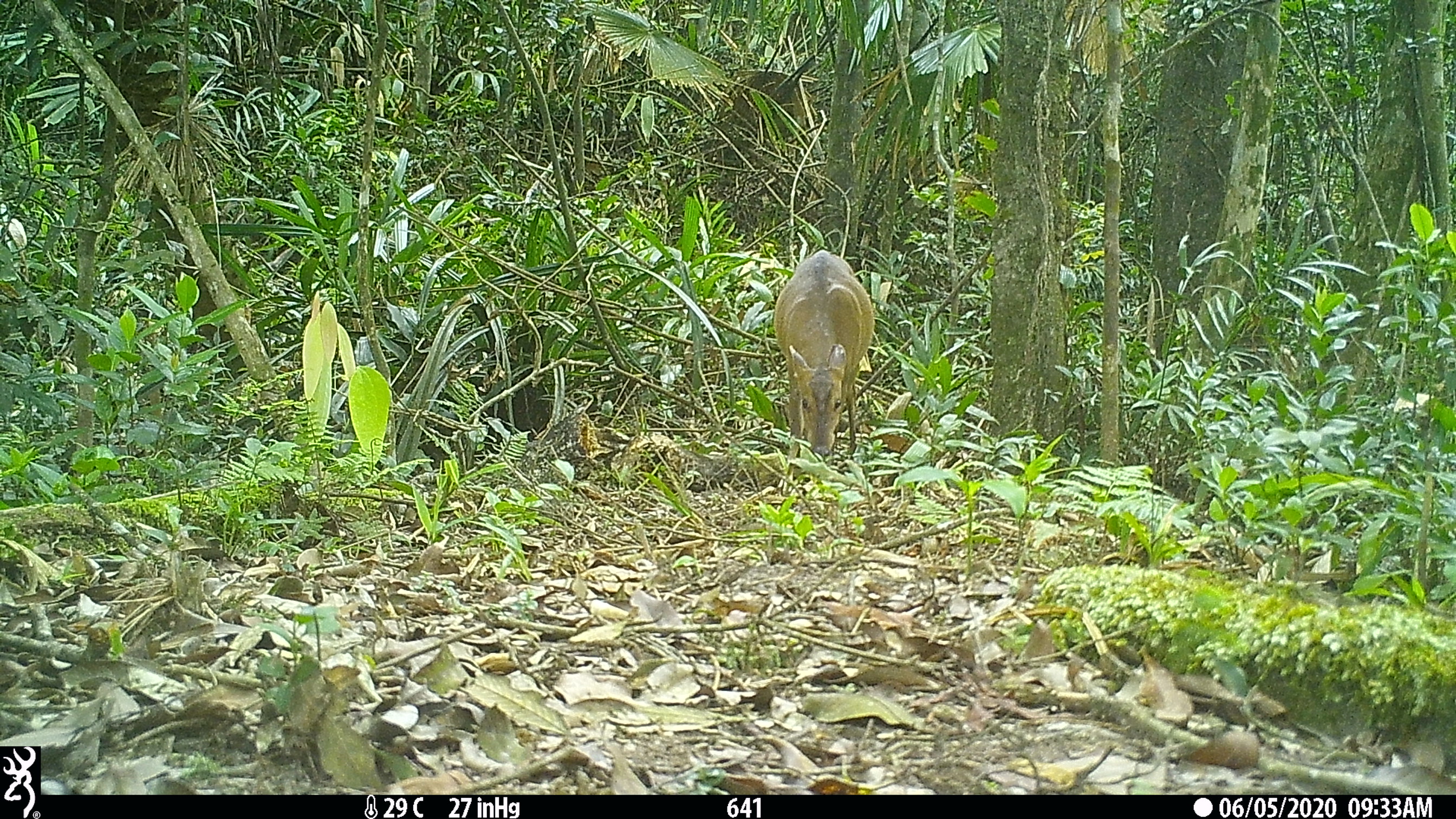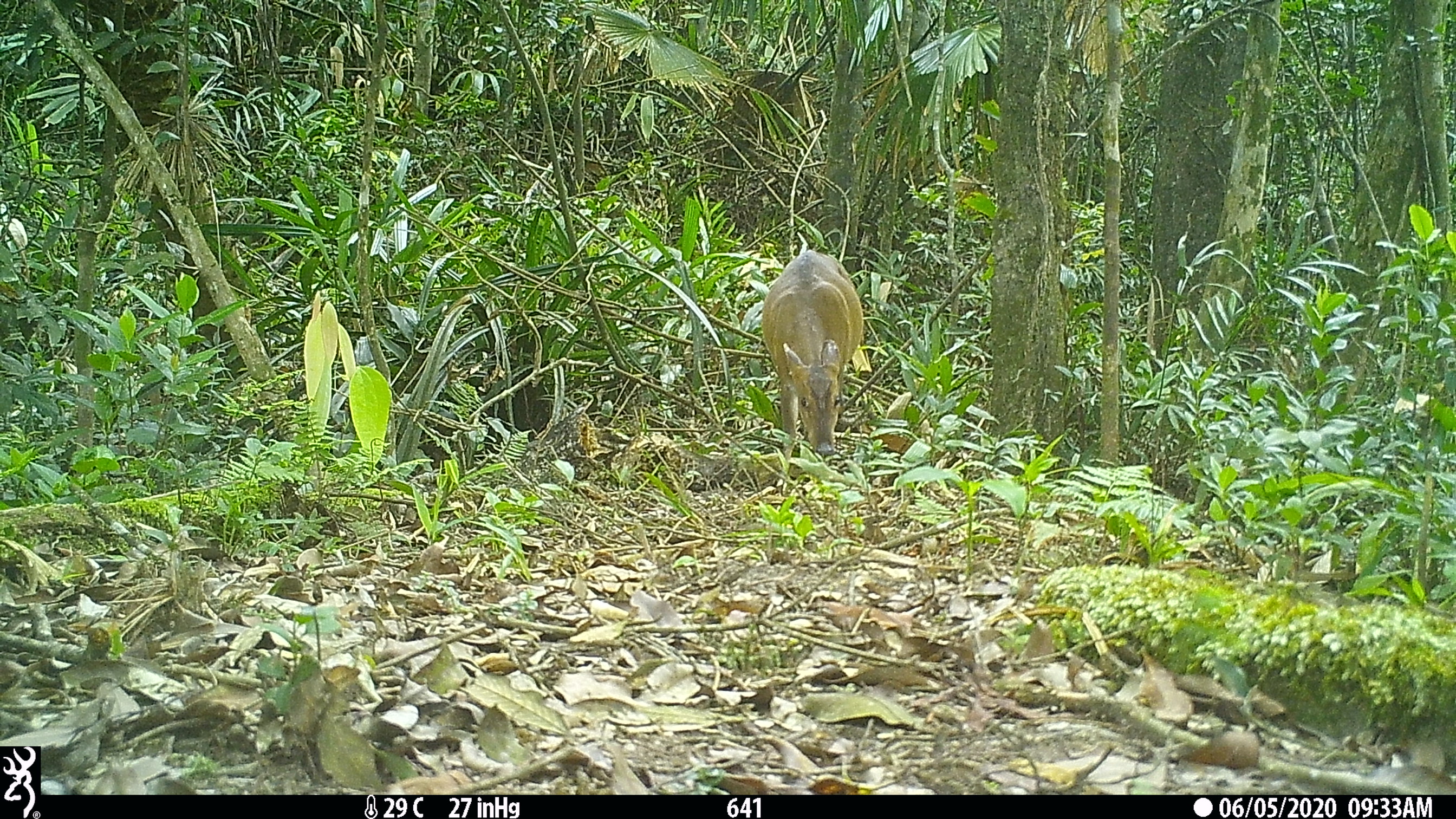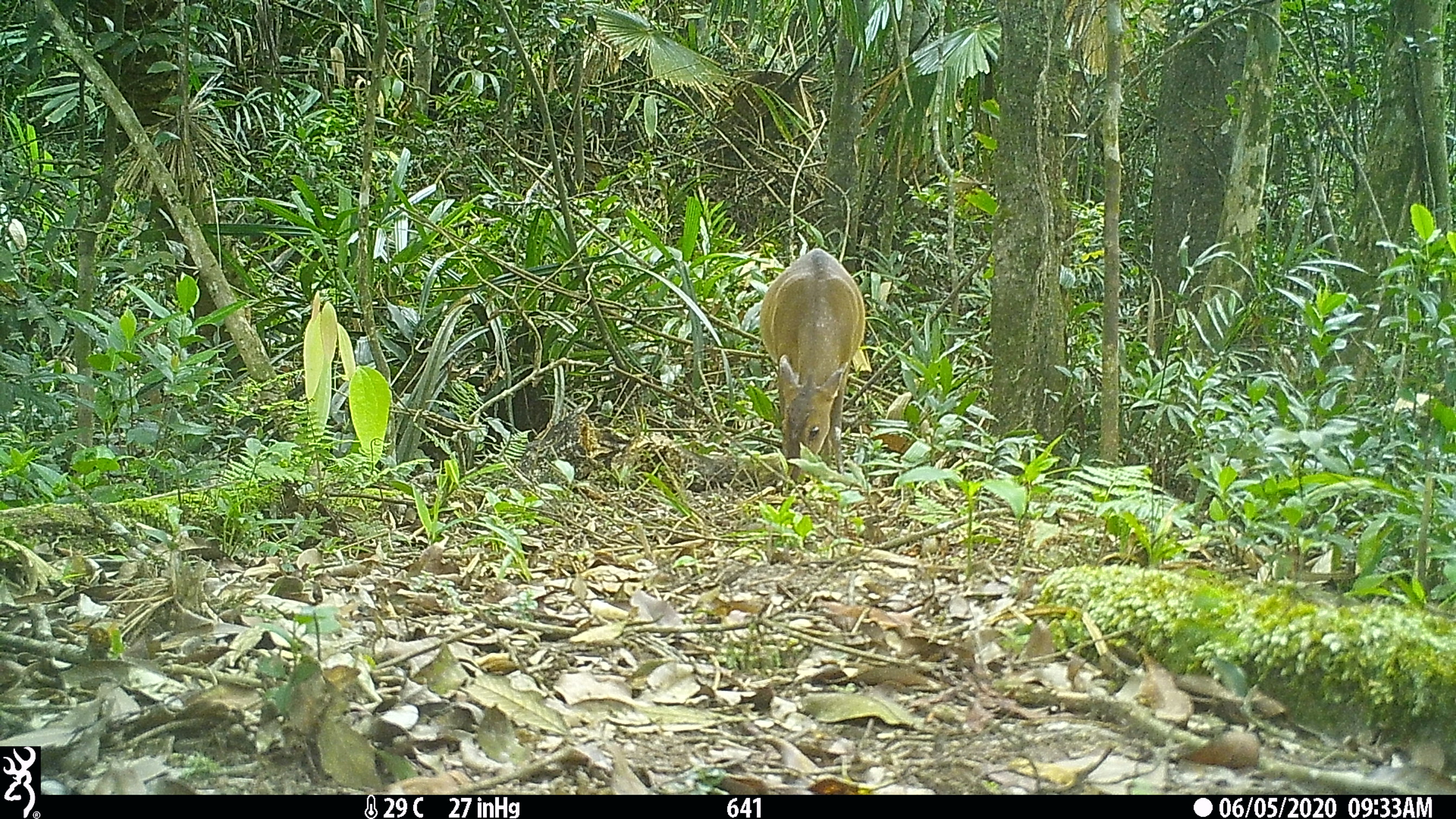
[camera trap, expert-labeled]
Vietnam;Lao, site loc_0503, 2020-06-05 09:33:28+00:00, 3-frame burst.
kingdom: Animalia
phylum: Chordata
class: Mammalia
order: Artiodactyla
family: Cervidae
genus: Muntiacus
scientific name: Muntiacus vuquangensis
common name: large-antlered muntjac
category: large antlered muntjac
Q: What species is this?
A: Large antlered muntjac (large-antlered muntjac) (Muntiacus vuquangensis).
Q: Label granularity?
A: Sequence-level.